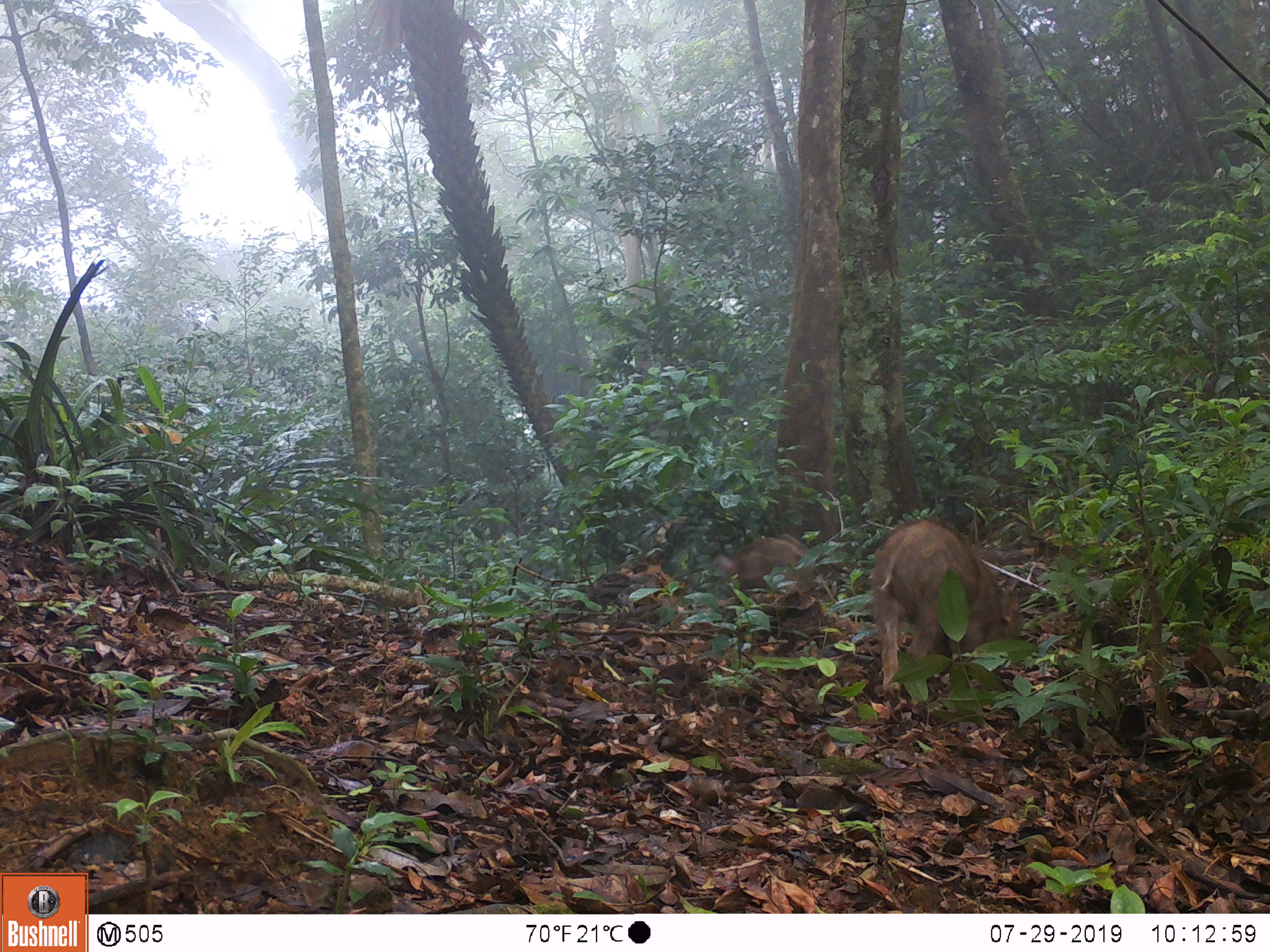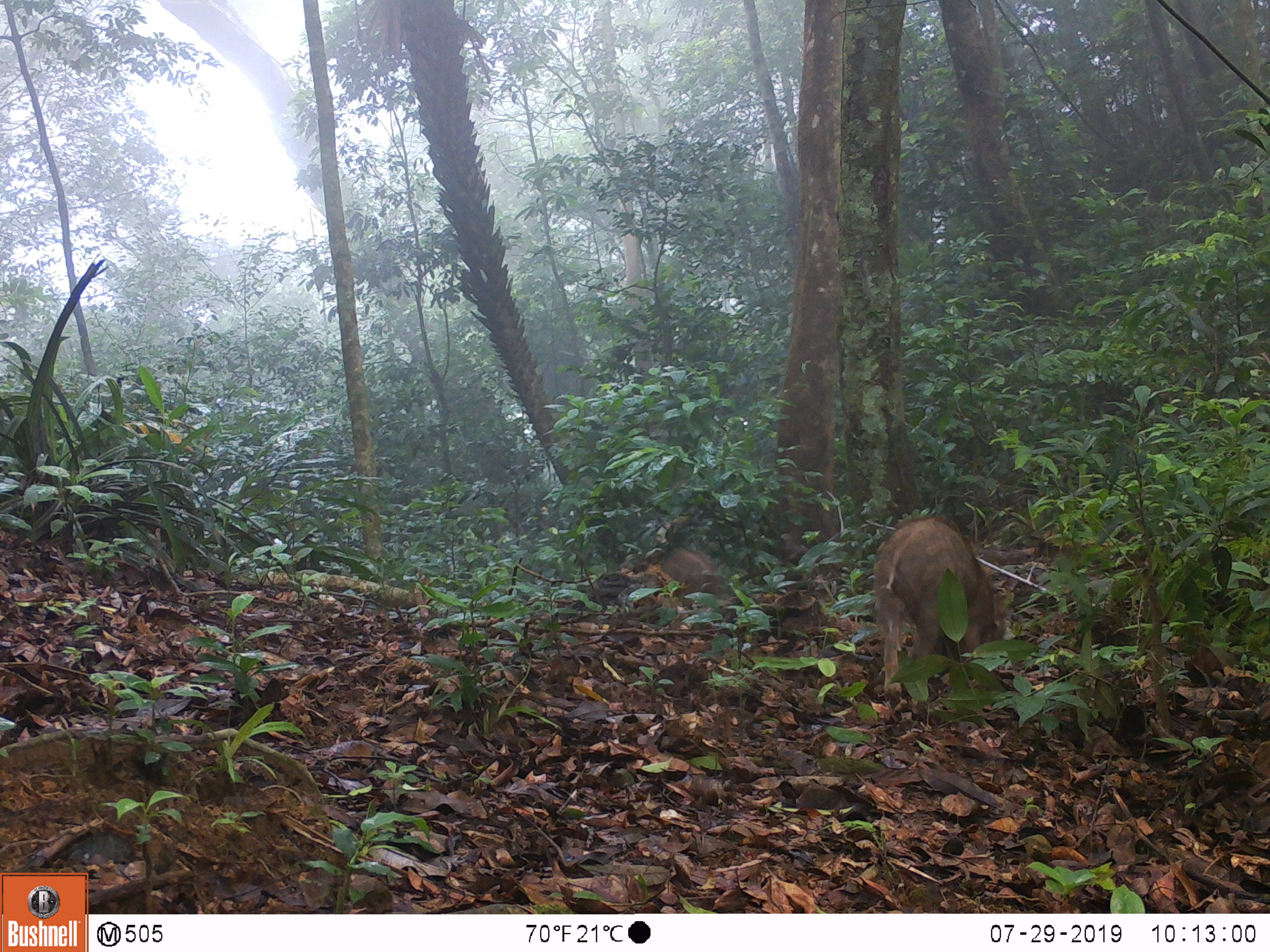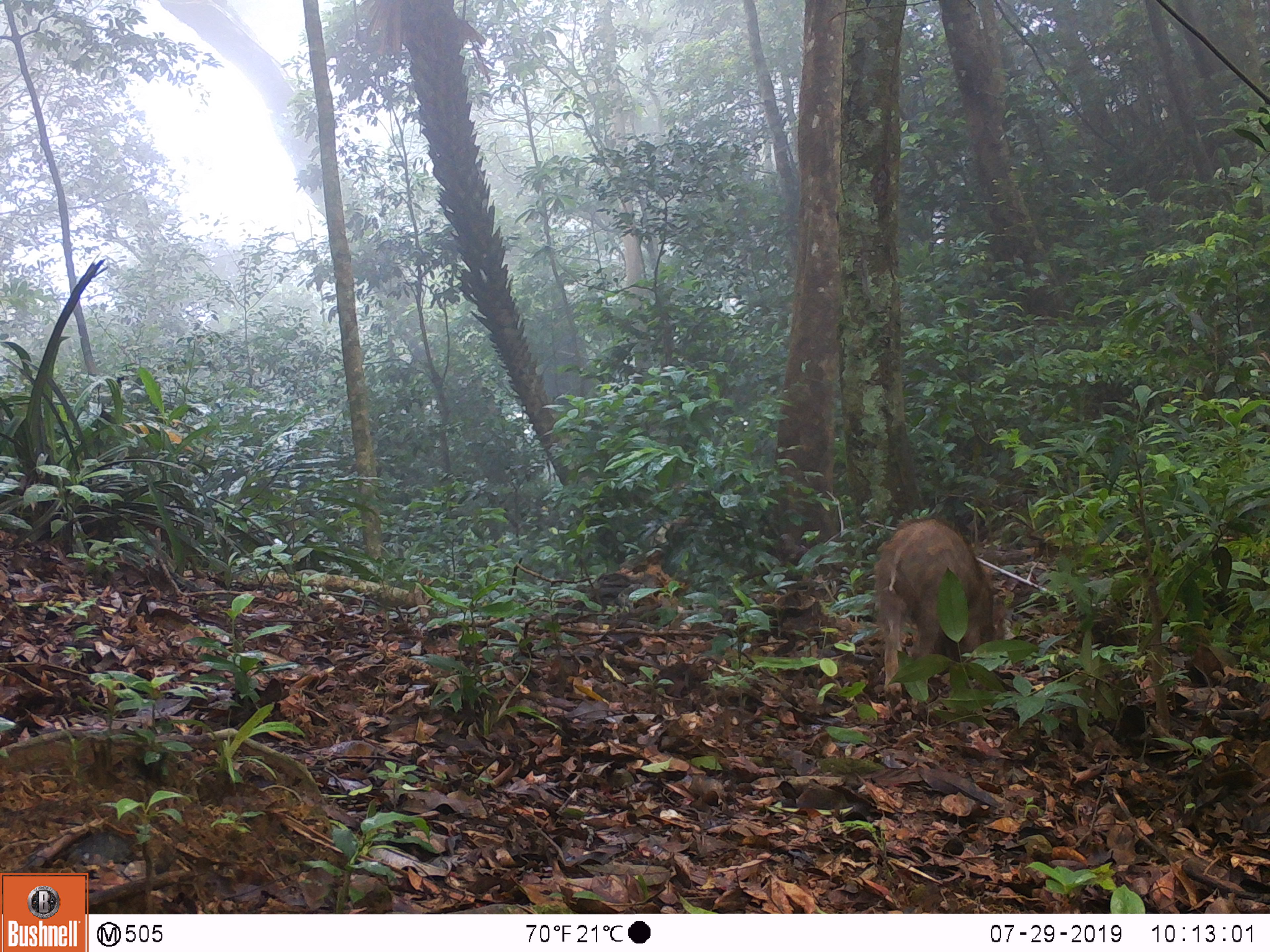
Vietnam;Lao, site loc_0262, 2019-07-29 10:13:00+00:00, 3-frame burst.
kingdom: Animalia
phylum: Chordata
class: Mammalia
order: Artiodactyla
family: Suidae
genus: Sus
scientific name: Sus scrofa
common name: eurasian wild pig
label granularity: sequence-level